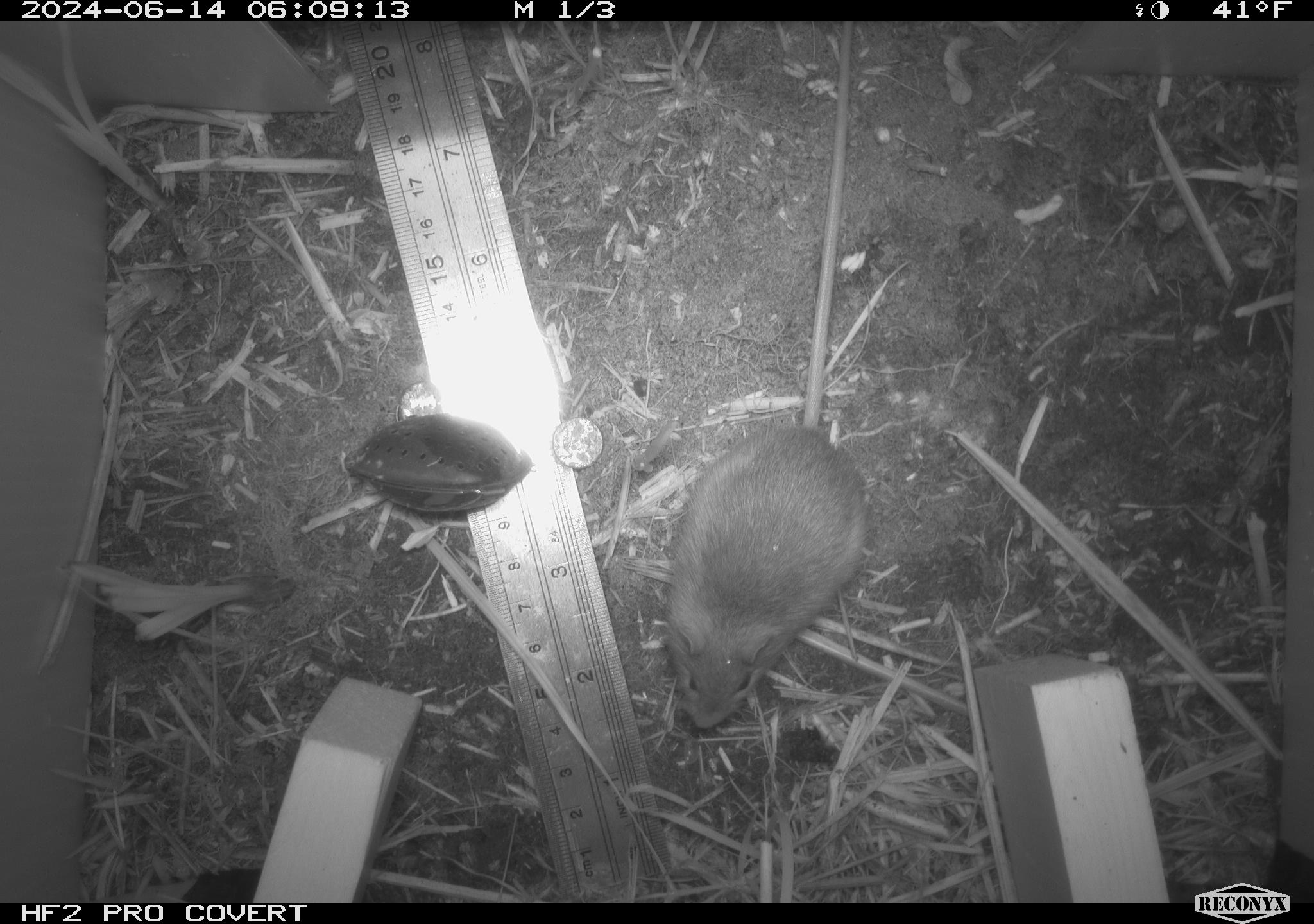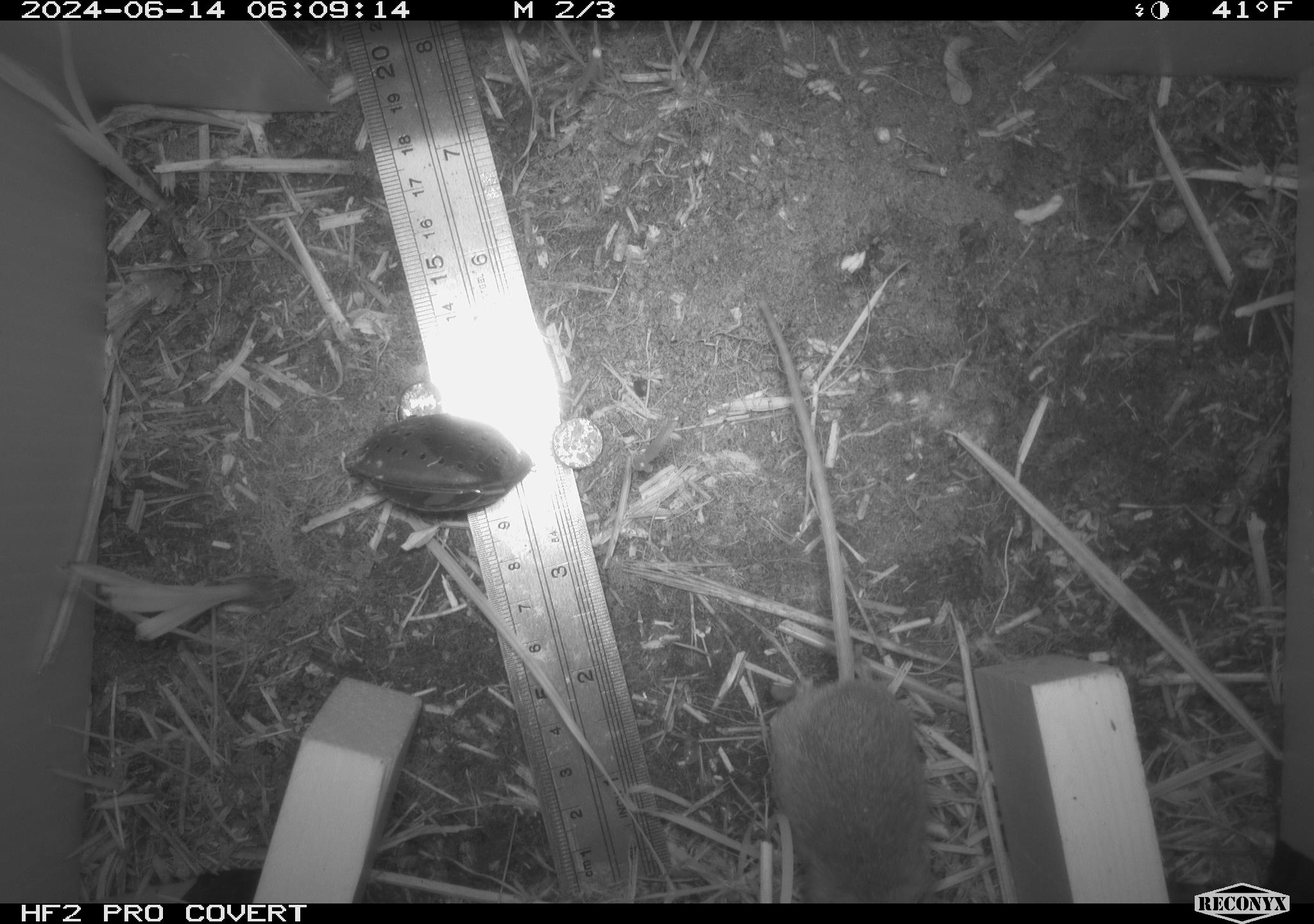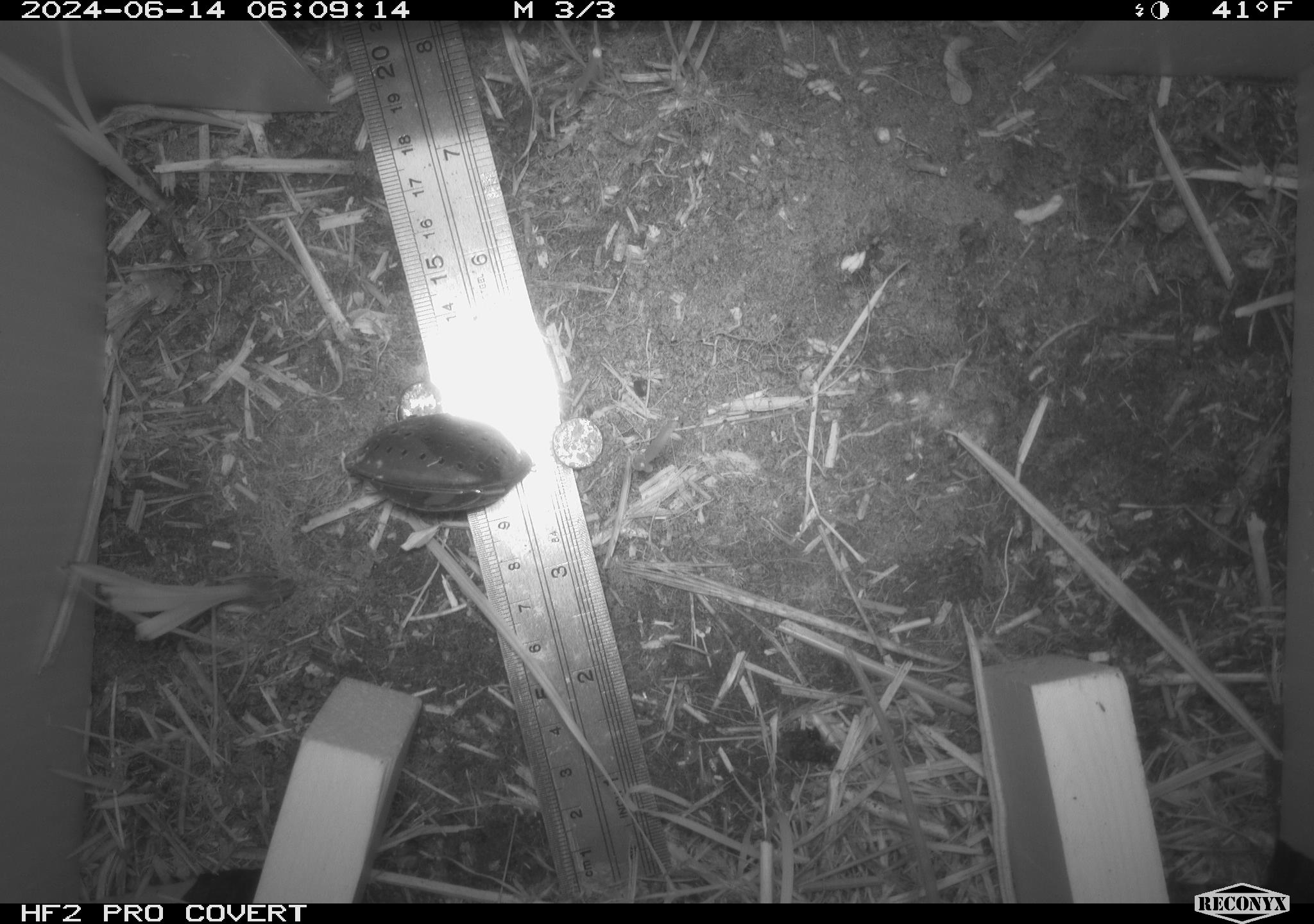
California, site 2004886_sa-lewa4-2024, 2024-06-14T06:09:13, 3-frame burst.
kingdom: Animalia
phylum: Chordata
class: Mammalia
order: Rodentia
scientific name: Rodentia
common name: rodent